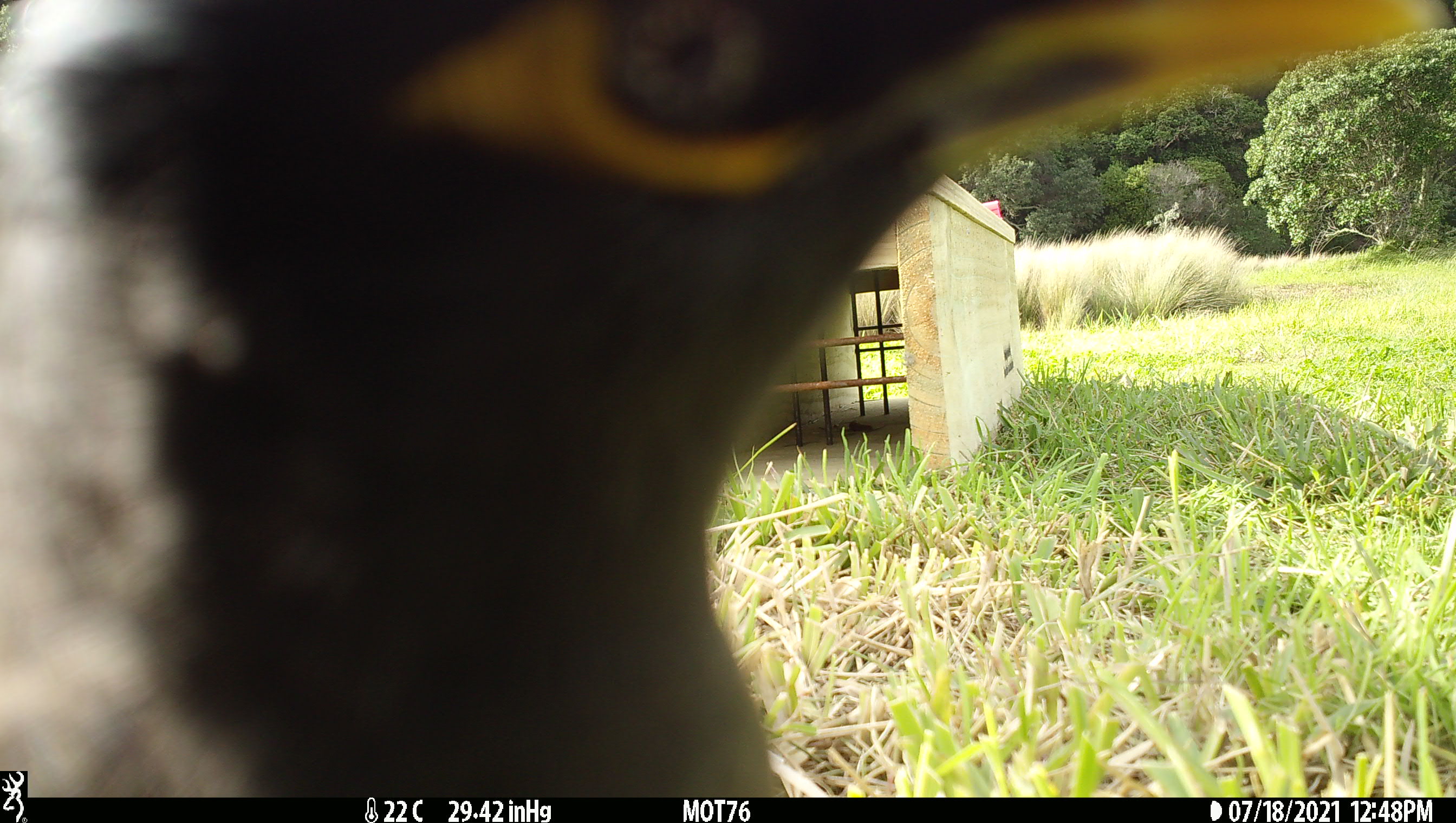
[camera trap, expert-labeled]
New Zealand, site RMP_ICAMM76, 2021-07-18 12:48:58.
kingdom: Animalia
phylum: Chordata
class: Aves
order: Passeriformes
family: Sturnidae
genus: Acridotheres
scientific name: Acridotheres tristis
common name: common myna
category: myna